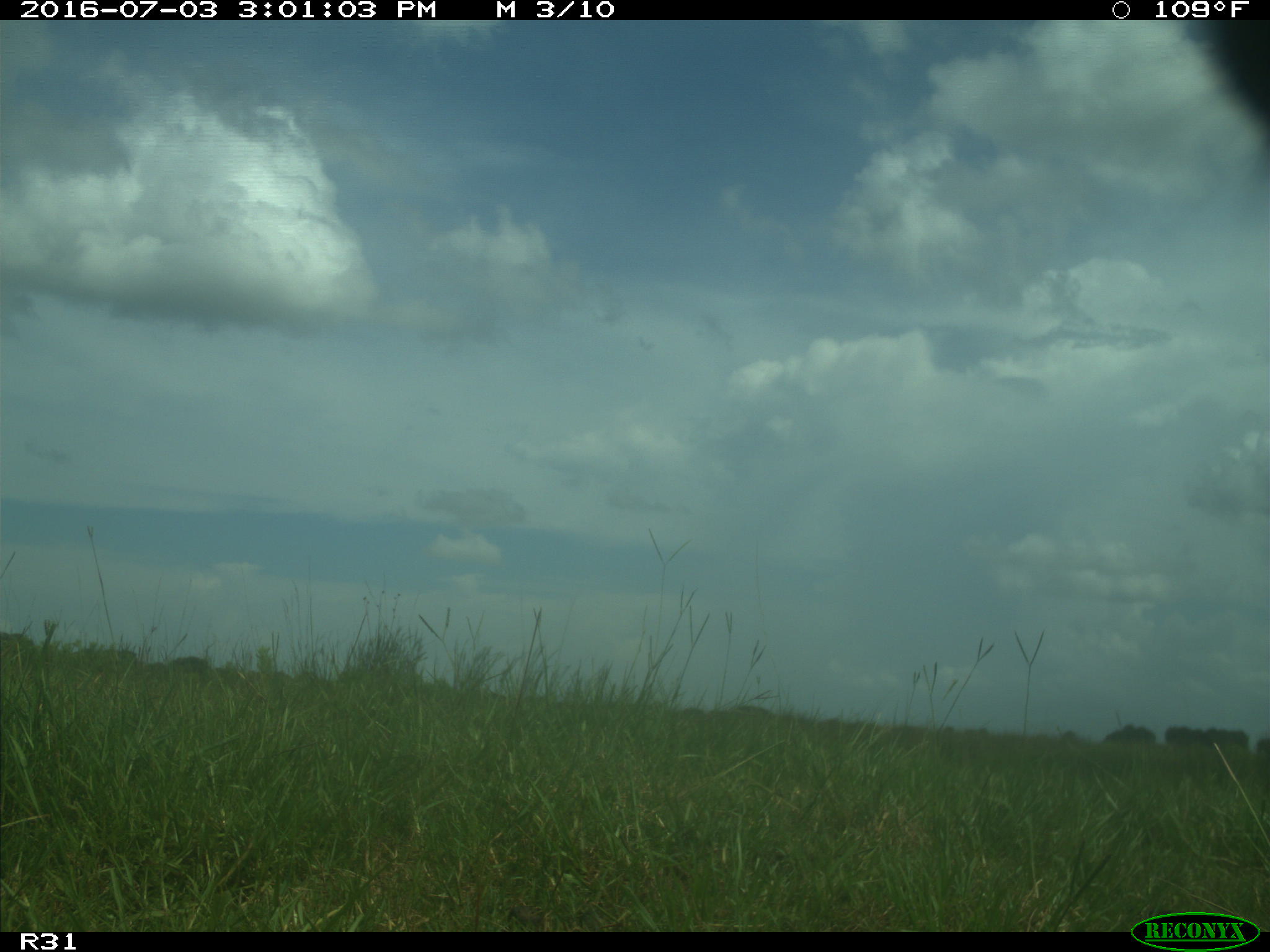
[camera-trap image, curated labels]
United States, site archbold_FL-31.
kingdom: Animalia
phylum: Chordata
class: Mammalia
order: Artiodactyla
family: Bovidae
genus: Bos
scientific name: Bos taurus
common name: domestic cow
Bos taurus (domestic cow).